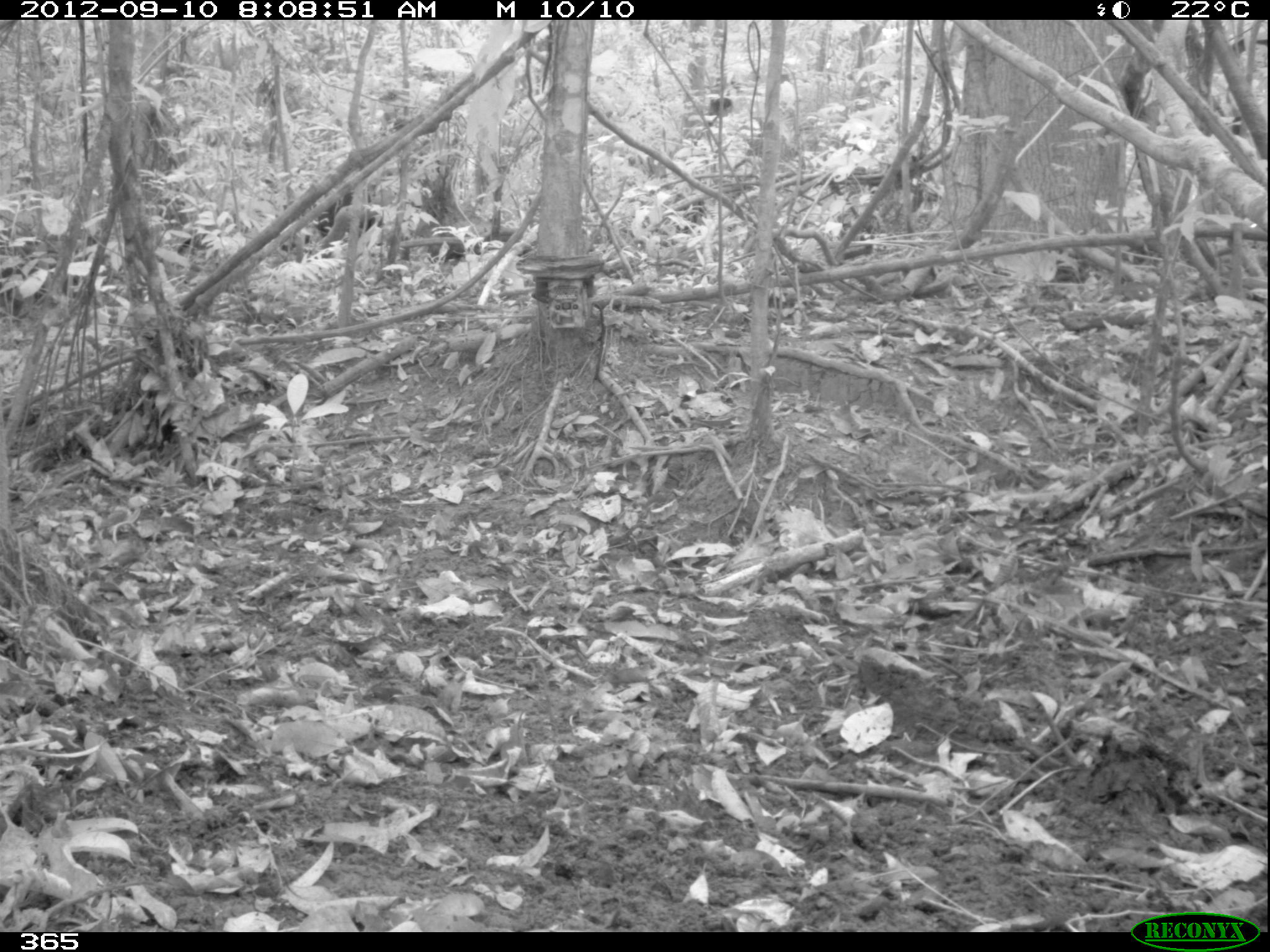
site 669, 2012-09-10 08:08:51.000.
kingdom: Animalia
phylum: Chordata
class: Mammalia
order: Artiodactyla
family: Tayassuidae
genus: Tayassu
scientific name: Tayassu pecari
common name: white-lipped peccary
Tayassu pecari (white-lipped peccary).